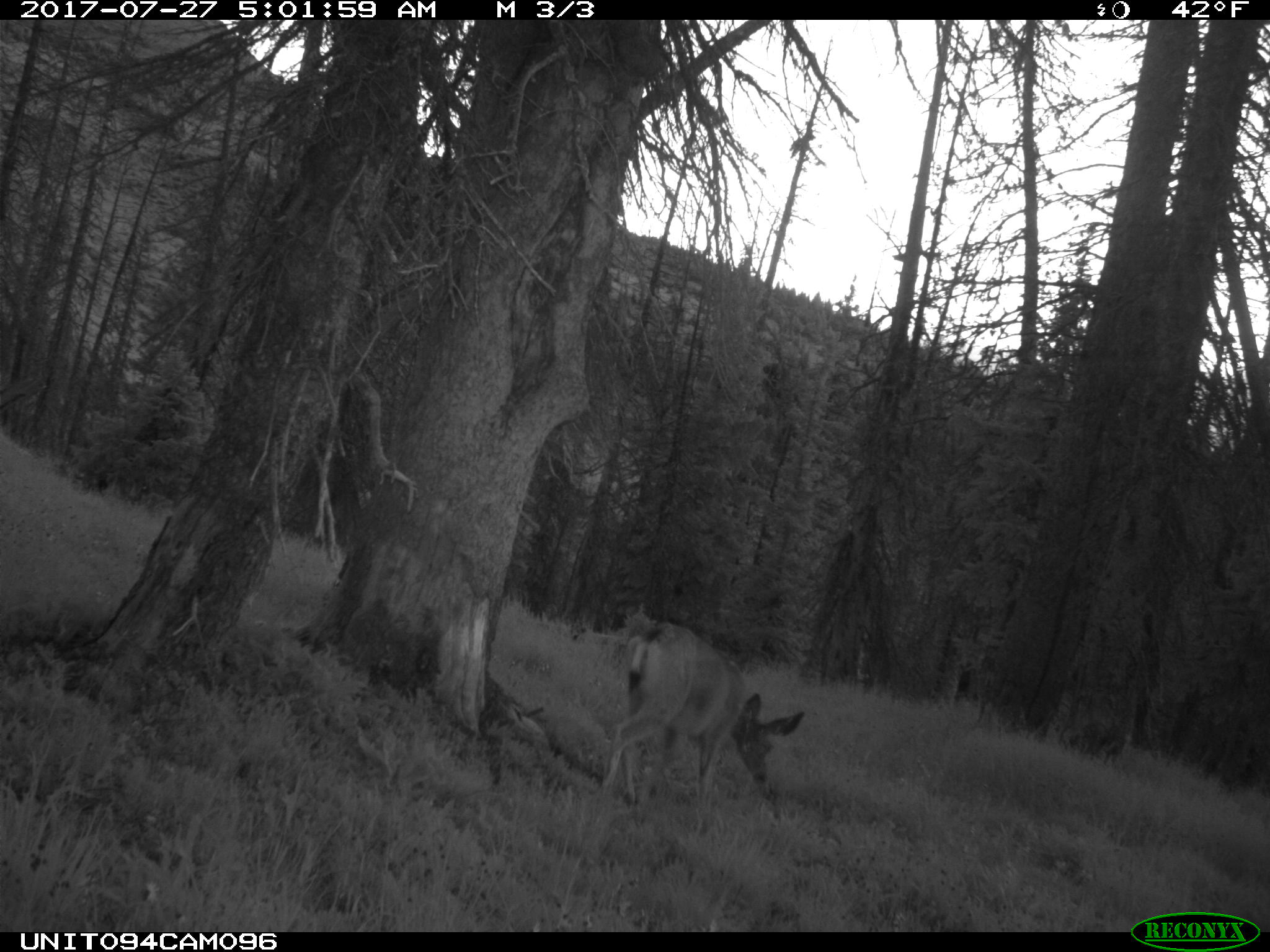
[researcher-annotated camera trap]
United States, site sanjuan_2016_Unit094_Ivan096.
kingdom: Animalia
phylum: Chordata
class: Mammalia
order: Artiodactyla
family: Cervidae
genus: Odocoileus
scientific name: Odocoileus hemionus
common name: mule deer